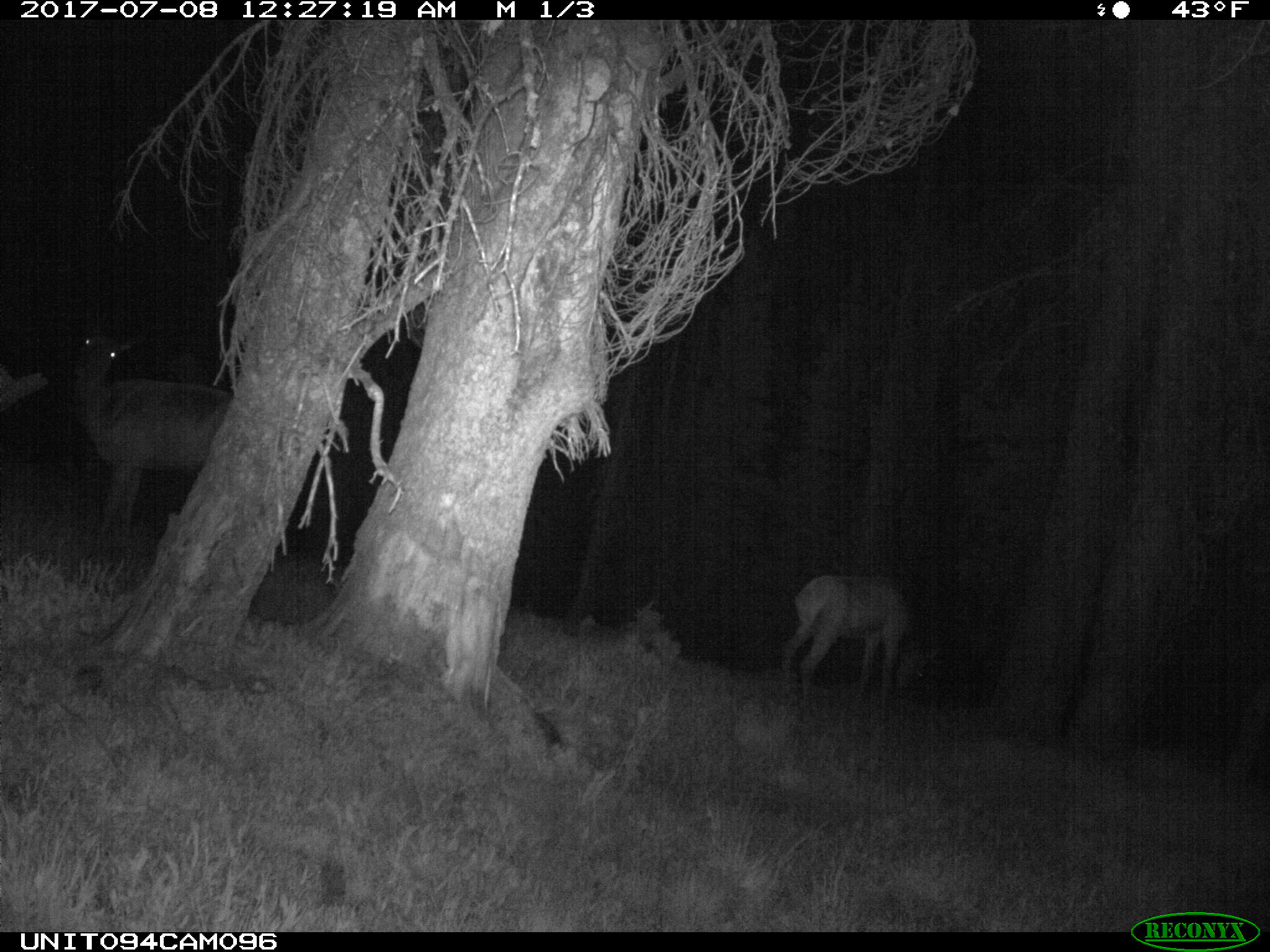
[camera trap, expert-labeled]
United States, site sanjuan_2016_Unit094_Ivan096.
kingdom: Animalia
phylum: Chordata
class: Mammalia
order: Artiodactyla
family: Cervidae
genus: Cervus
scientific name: Cervus elaphus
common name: red deer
Cervus elaphus (red deer).